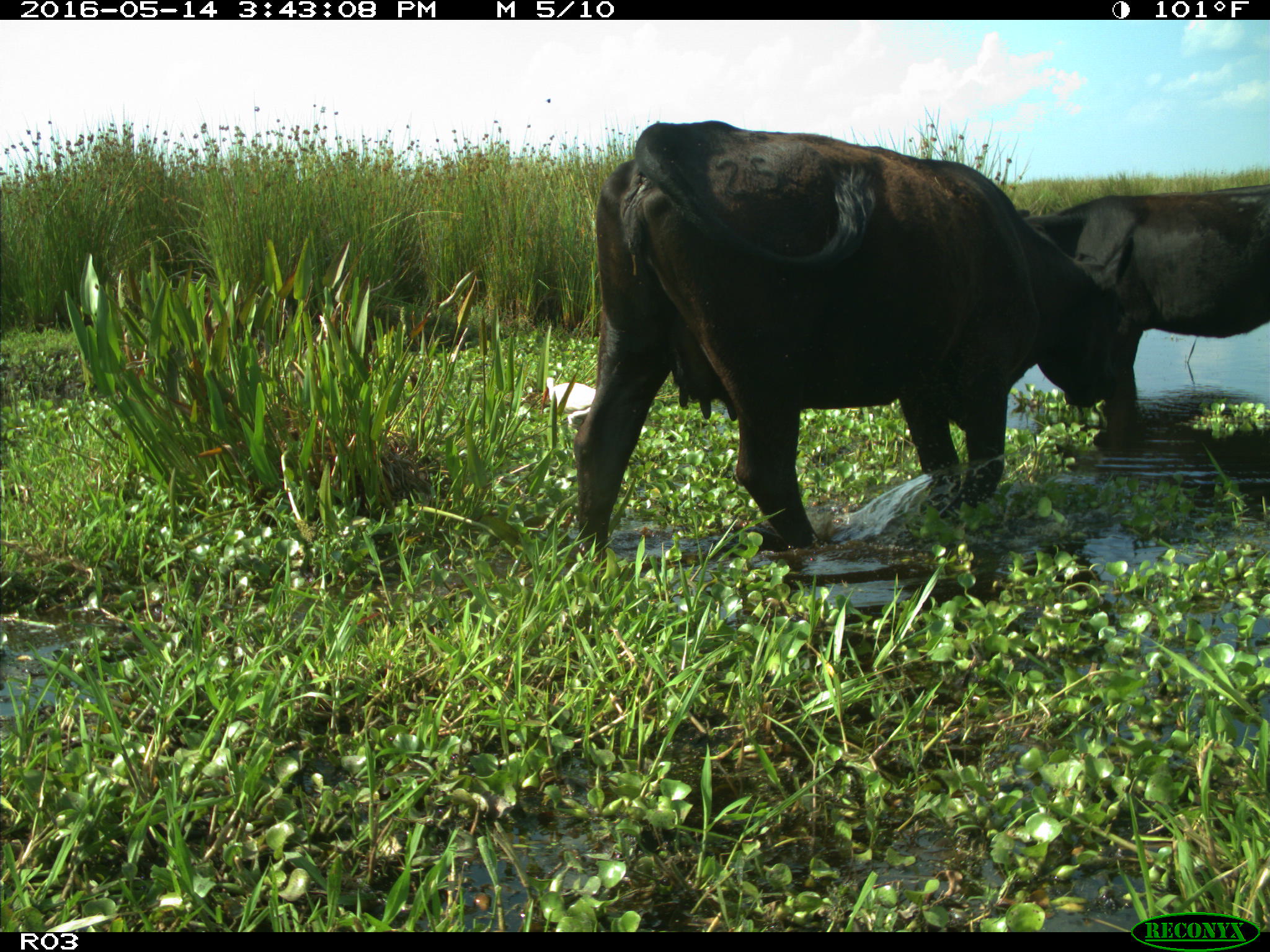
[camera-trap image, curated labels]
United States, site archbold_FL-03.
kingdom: Animalia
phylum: Chordata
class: Mammalia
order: Artiodactyla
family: Bovidae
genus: Bos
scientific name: Bos taurus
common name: domestic cow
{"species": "Bos taurus (domestic cow)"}